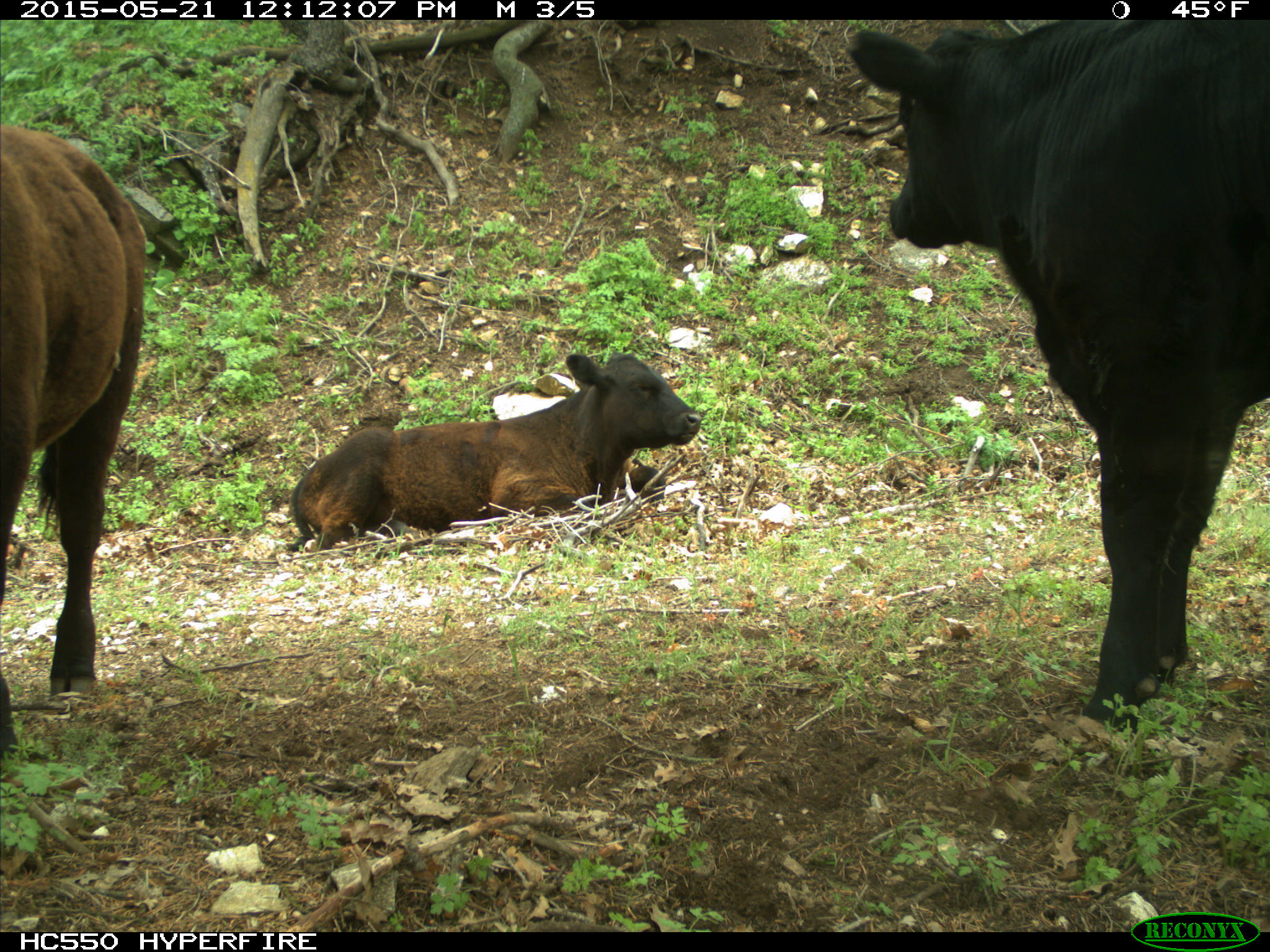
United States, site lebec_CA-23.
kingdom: Animalia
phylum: Chordata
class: Mammalia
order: Artiodactyla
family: Bovidae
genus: Bos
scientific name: Bos taurus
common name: domestic cow